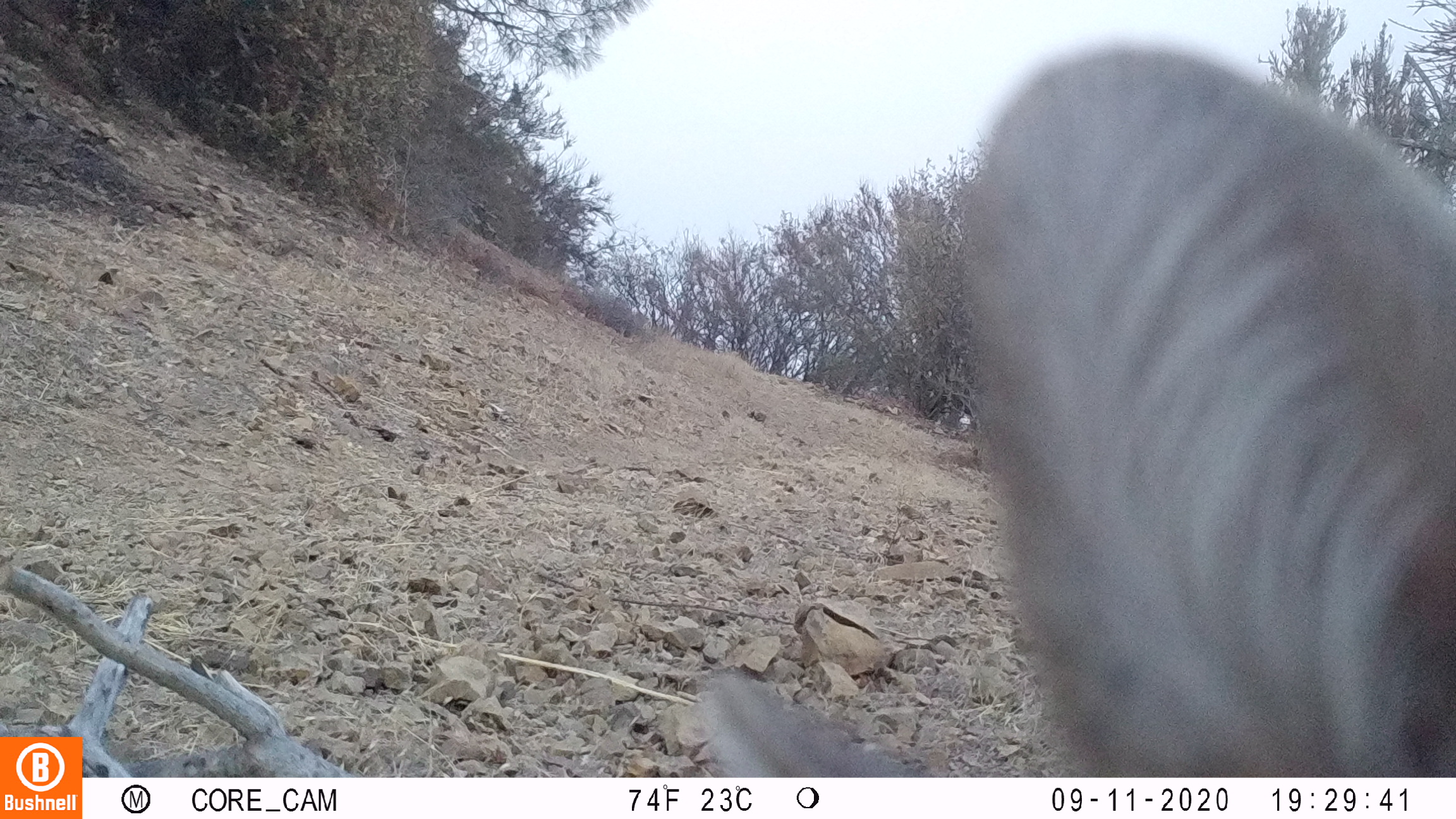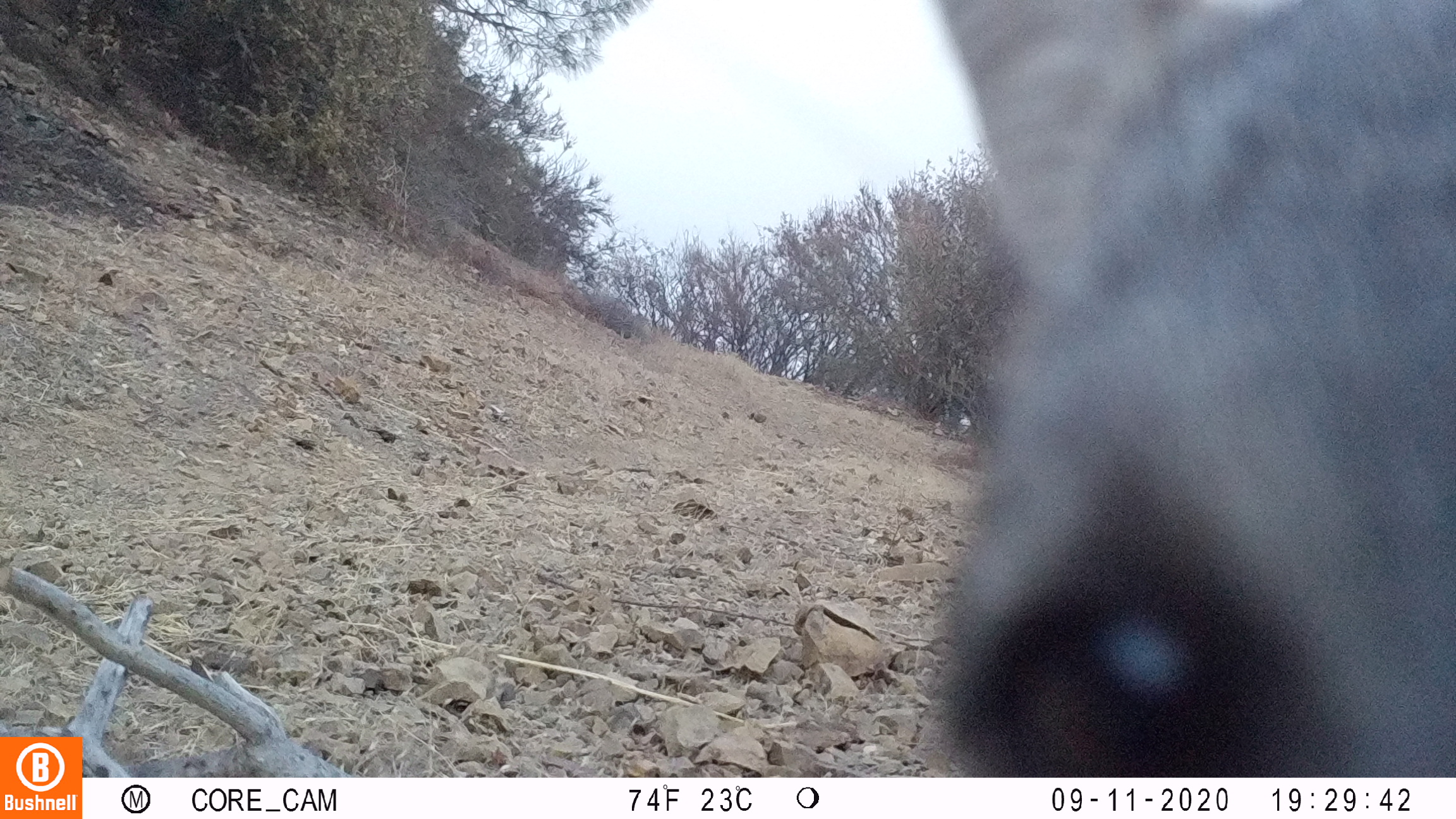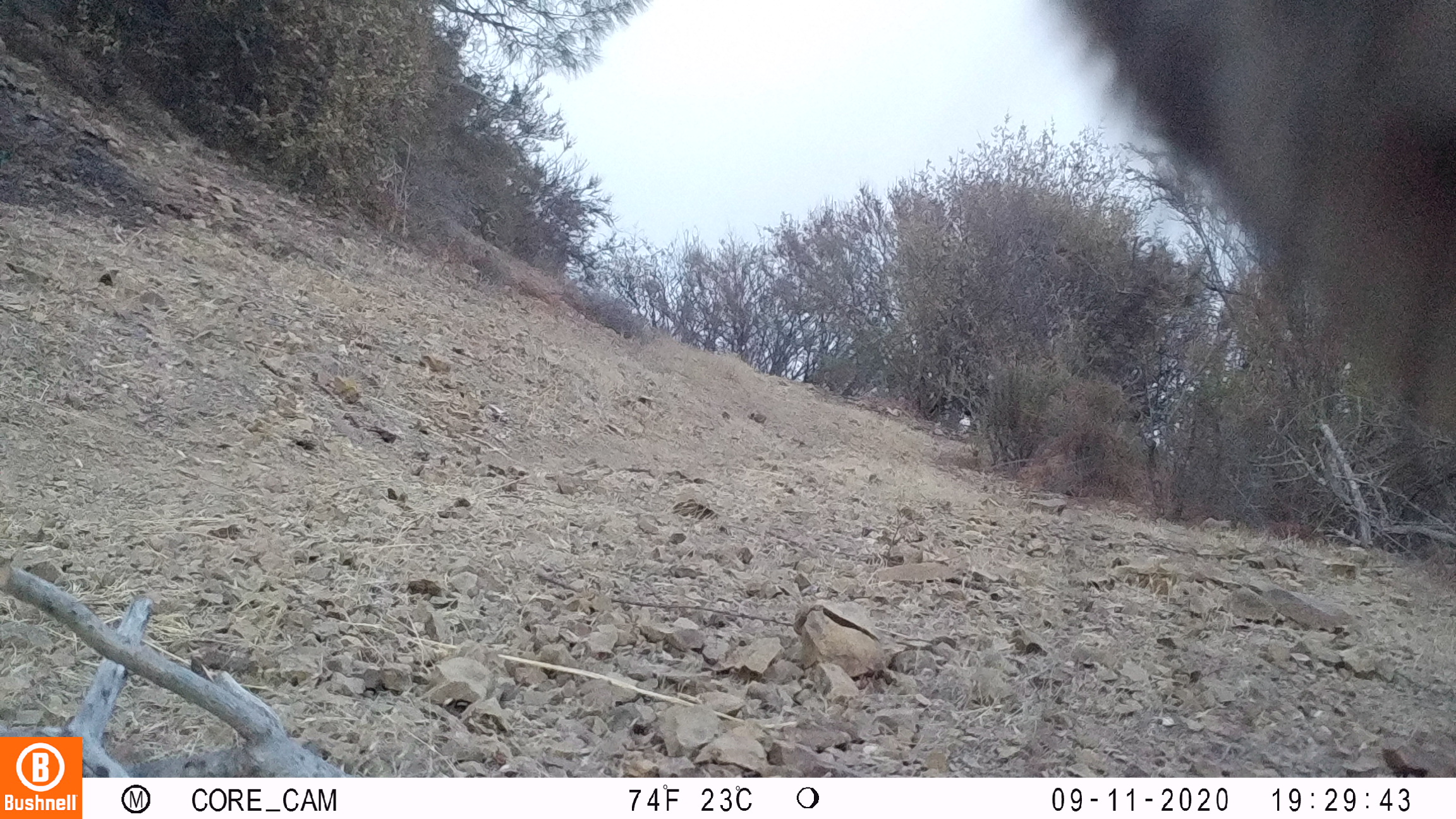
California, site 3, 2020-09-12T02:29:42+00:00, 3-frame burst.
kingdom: Animalia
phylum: Chordata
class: Mammalia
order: Carnivora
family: Canidae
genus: Urocyon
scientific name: Urocyon cinereoargenteus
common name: gray fox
Gray fox (Urocyon cinereoargenteus).